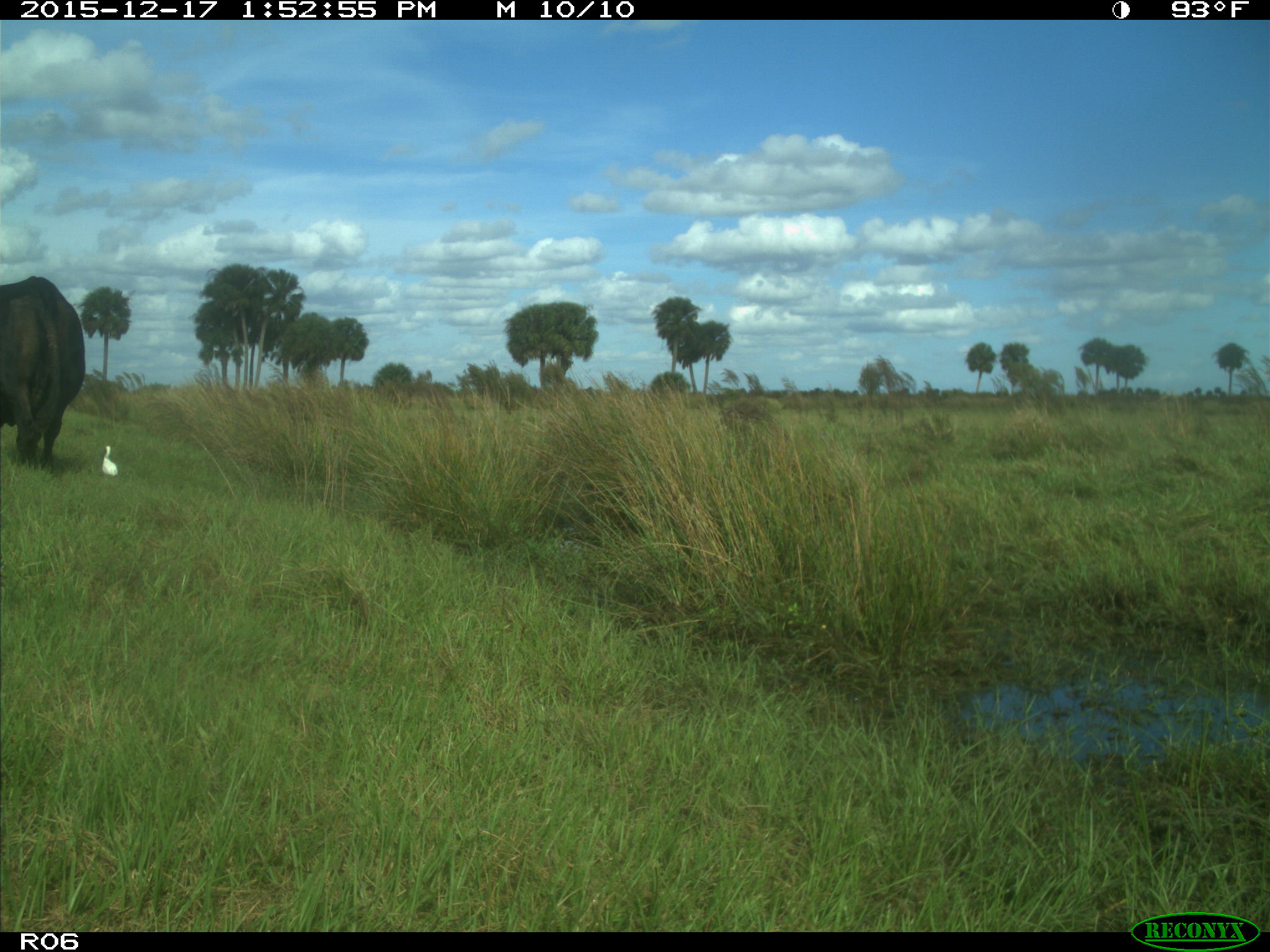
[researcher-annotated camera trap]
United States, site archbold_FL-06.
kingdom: Animalia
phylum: Chordata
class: Mammalia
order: Artiodactyla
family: Bovidae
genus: Bos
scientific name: Bos taurus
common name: domestic cow